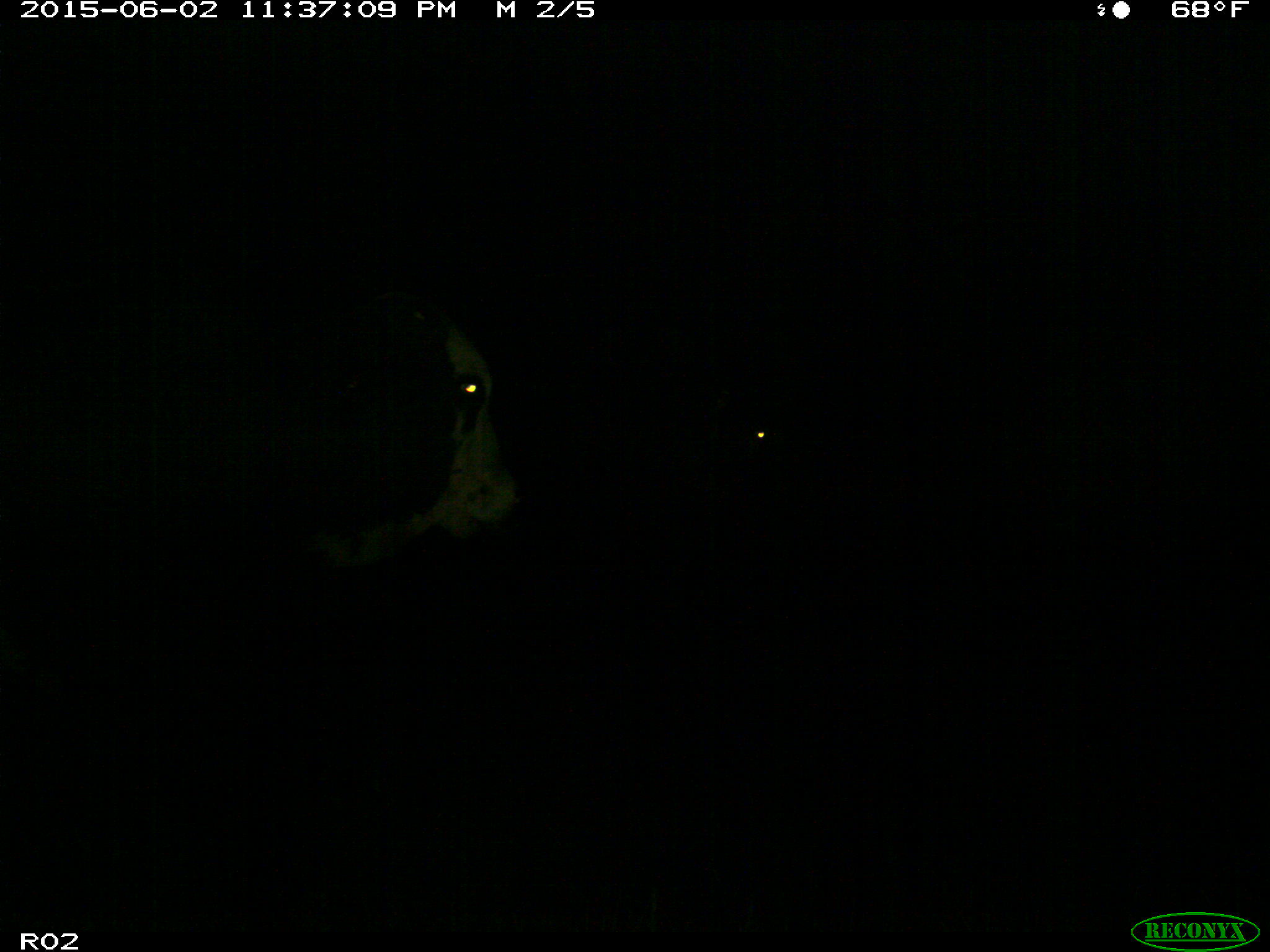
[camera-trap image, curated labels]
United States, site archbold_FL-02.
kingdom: Animalia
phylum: Chordata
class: Mammalia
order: Artiodactyla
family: Bovidae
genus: Bos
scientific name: Bos taurus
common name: domestic cow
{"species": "Bos taurus (domestic cow)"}